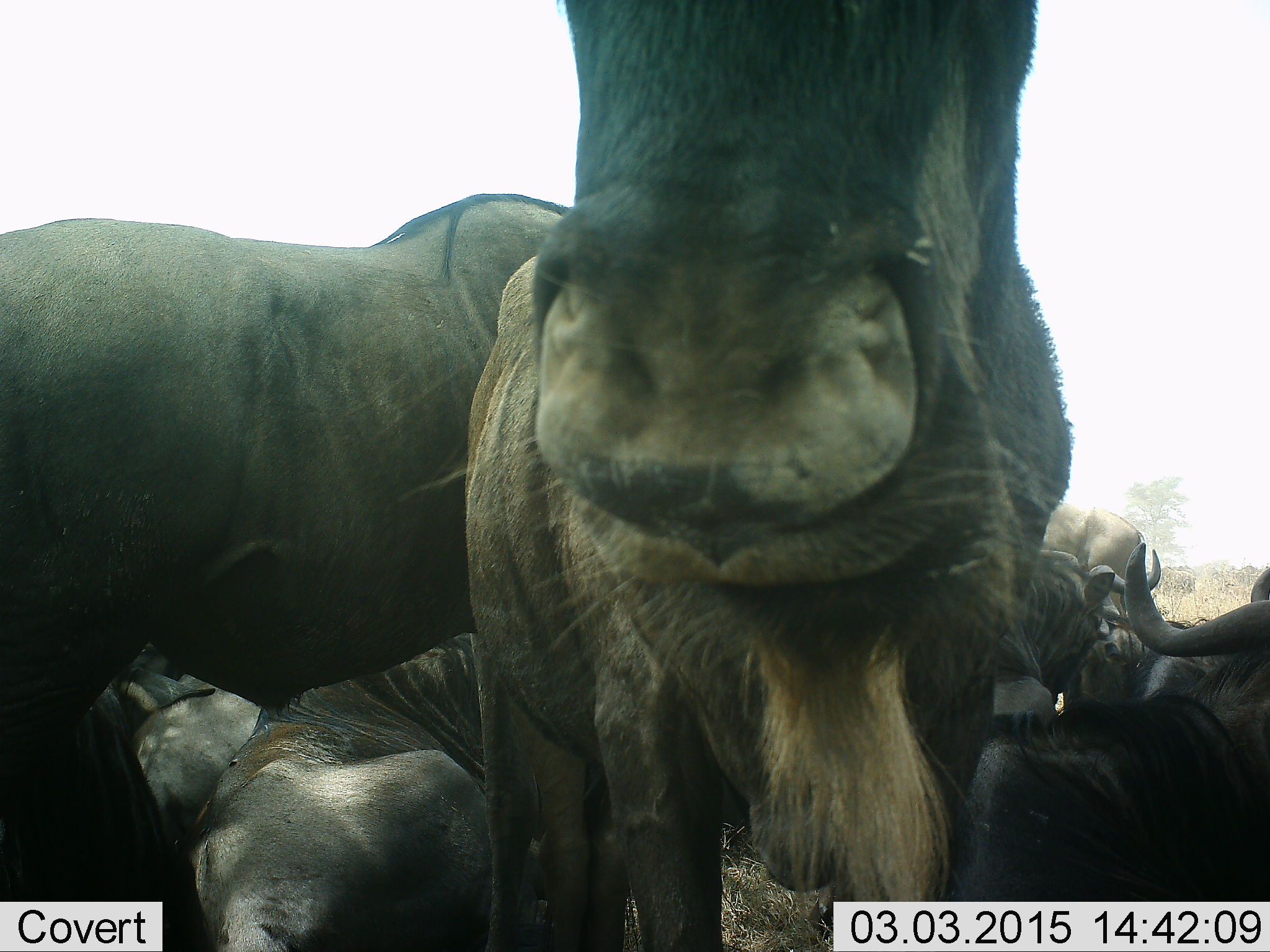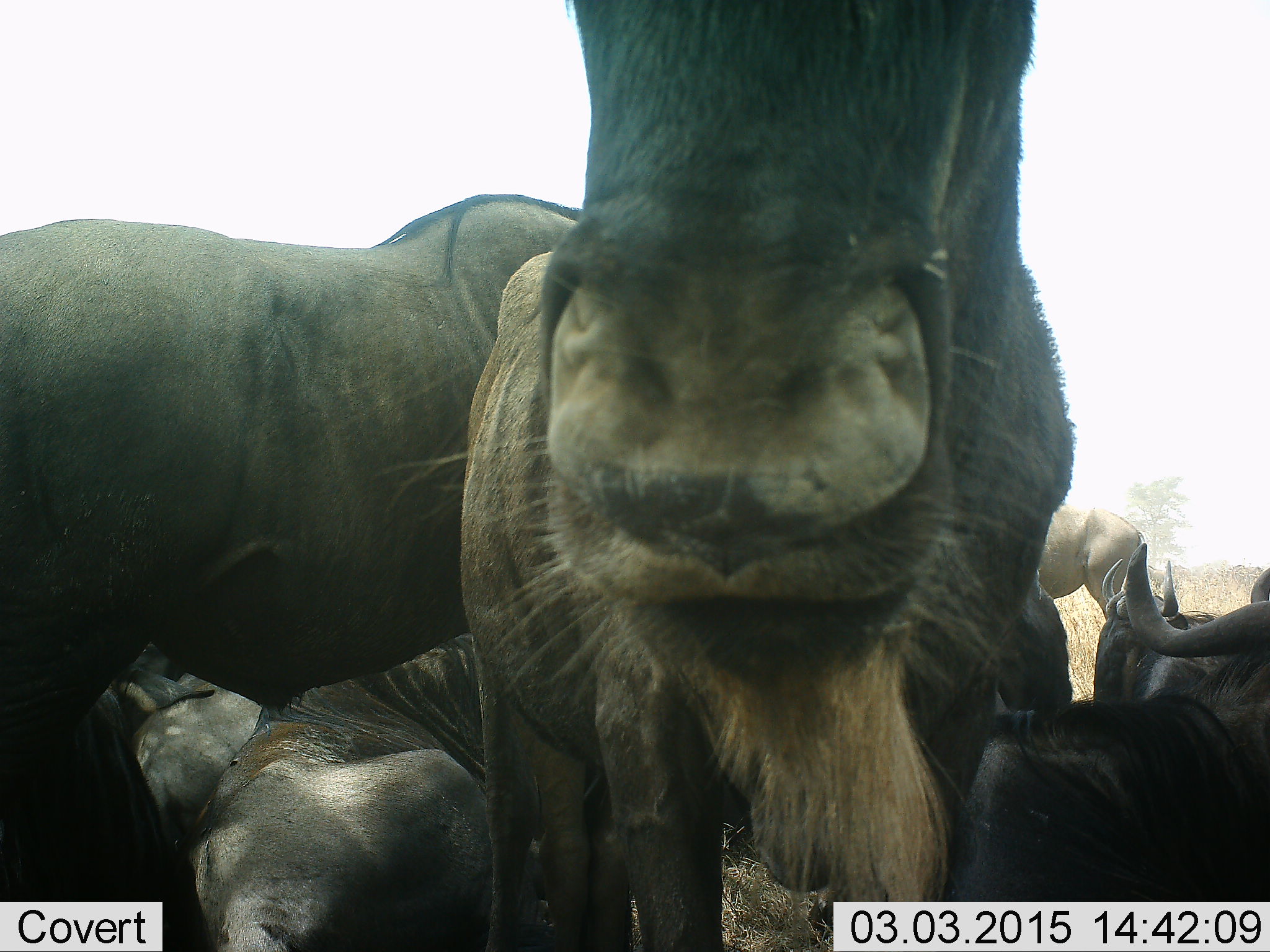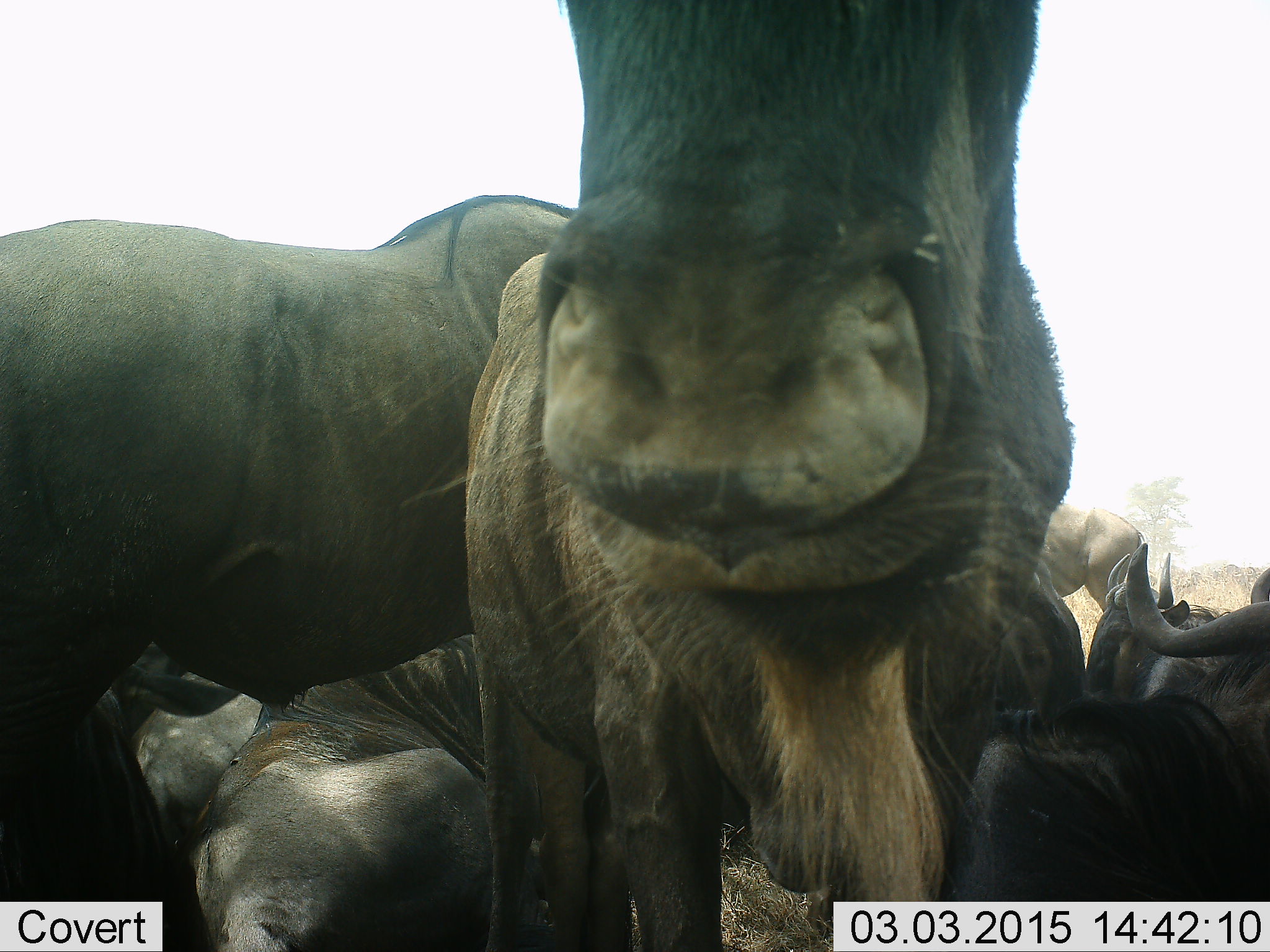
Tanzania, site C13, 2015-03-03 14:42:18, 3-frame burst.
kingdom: Animalia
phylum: Chordata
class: Mammalia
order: Artiodactyla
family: Bovidae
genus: Connochaetes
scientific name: Connochaetes taurinus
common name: blue wildebeest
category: wildebeest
Wildebeest (blue wildebeest) (Connochaetes taurinus), count 7. Behavior (volunteer vote fractions): standing 80%, resting 70%, moving 10%, interacting 10%. Young present (vote fraction): 0%. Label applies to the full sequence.